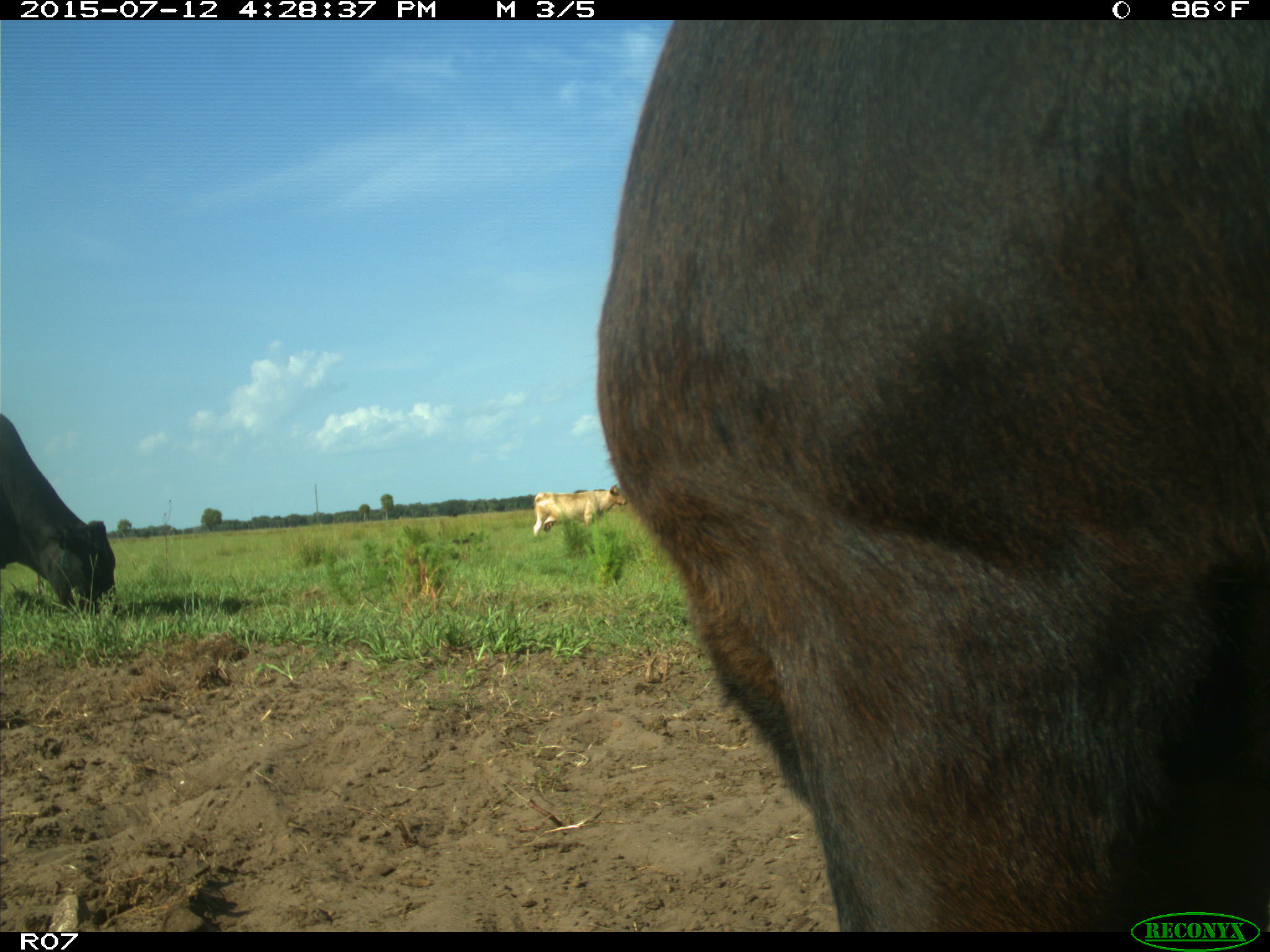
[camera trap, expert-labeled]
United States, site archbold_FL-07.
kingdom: Animalia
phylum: Chordata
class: Mammalia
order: Artiodactyla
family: Bovidae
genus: Bos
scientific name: Bos taurus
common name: domestic cow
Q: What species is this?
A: Bos taurus (domestic cow).